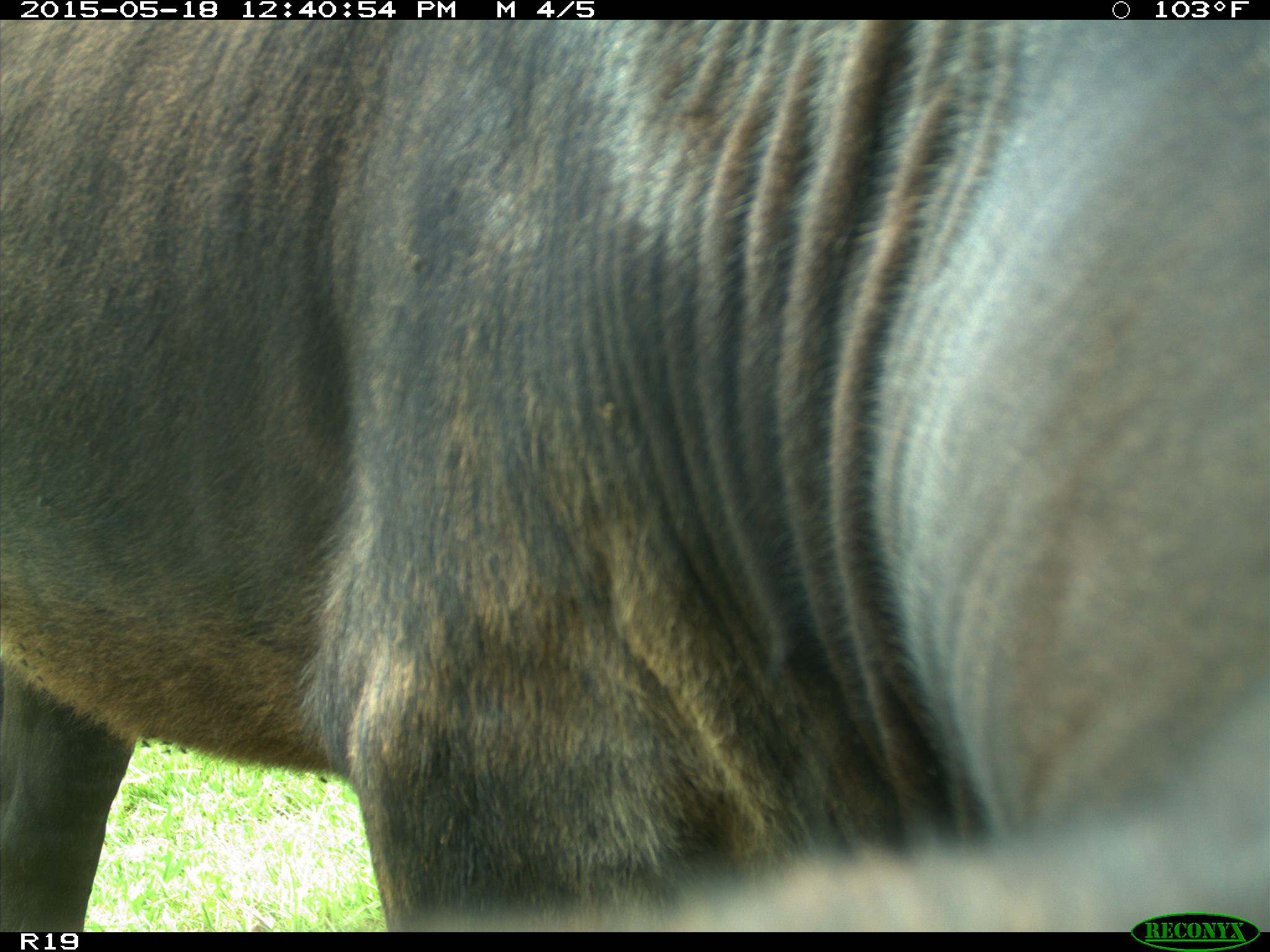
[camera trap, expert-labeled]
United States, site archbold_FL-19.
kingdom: Animalia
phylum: Chordata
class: Mammalia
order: Artiodactyla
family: Bovidae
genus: Bos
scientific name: Bos taurus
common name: domestic cow